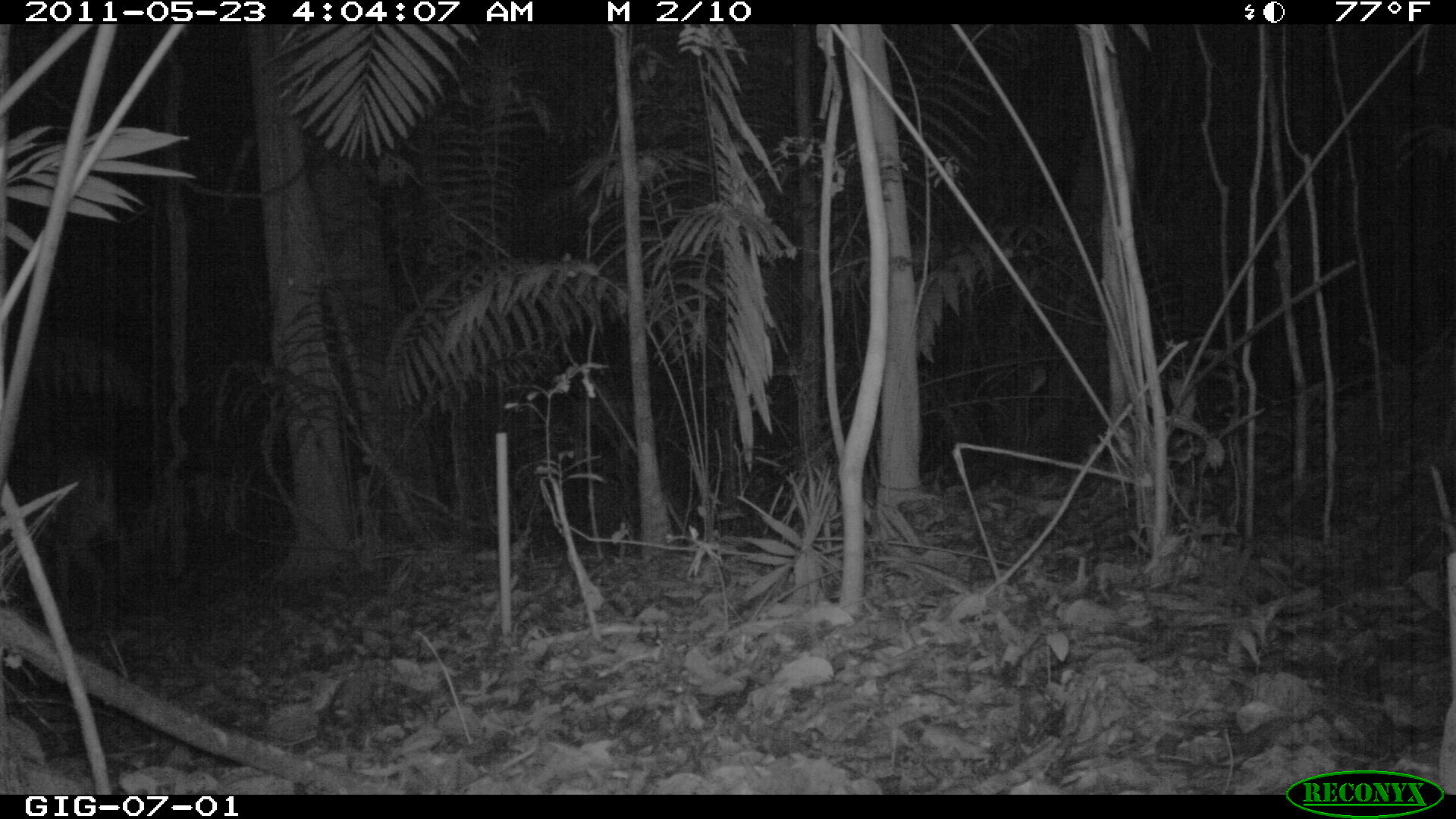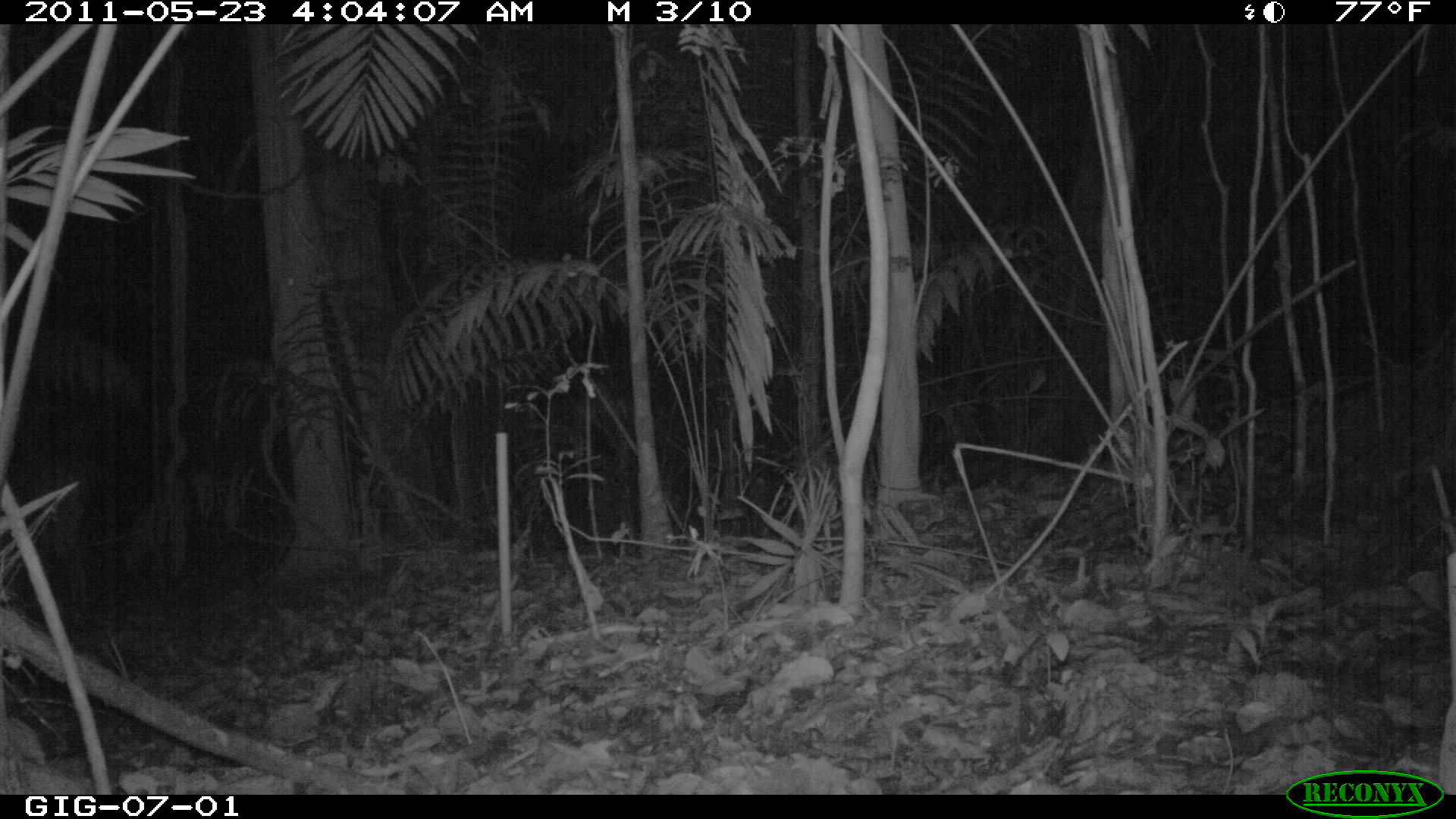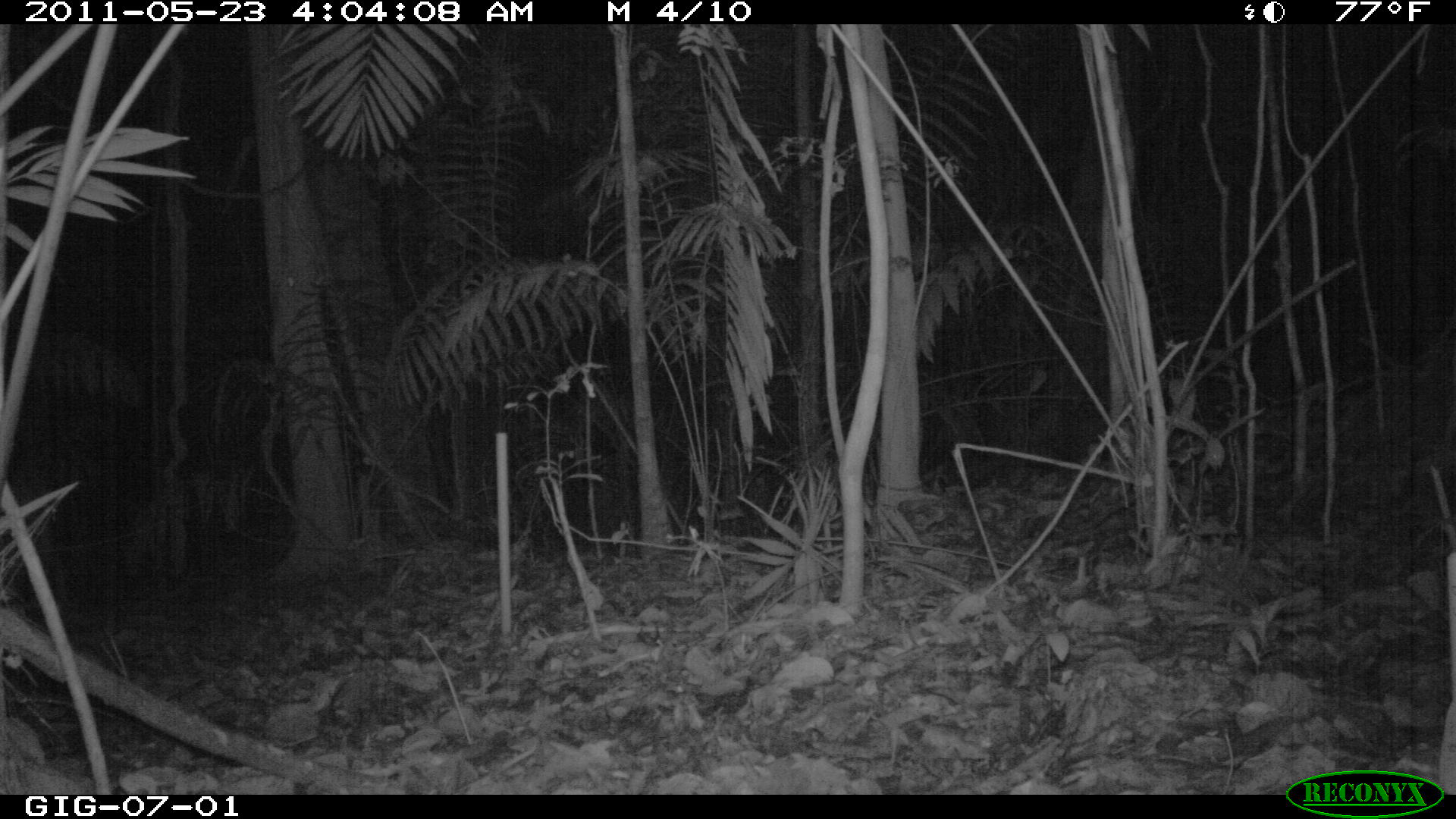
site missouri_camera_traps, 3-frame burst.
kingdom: Animalia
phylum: Chordata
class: Mammalia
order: Artiodactyla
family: Cervidae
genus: Odocoileus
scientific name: Odocoileus virginianus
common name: white-tailed deer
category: white tailed deer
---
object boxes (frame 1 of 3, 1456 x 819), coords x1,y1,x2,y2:
white tailed deer: 4,427,126,619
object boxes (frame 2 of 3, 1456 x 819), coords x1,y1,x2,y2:
white tailed deer: 2,437,90,610